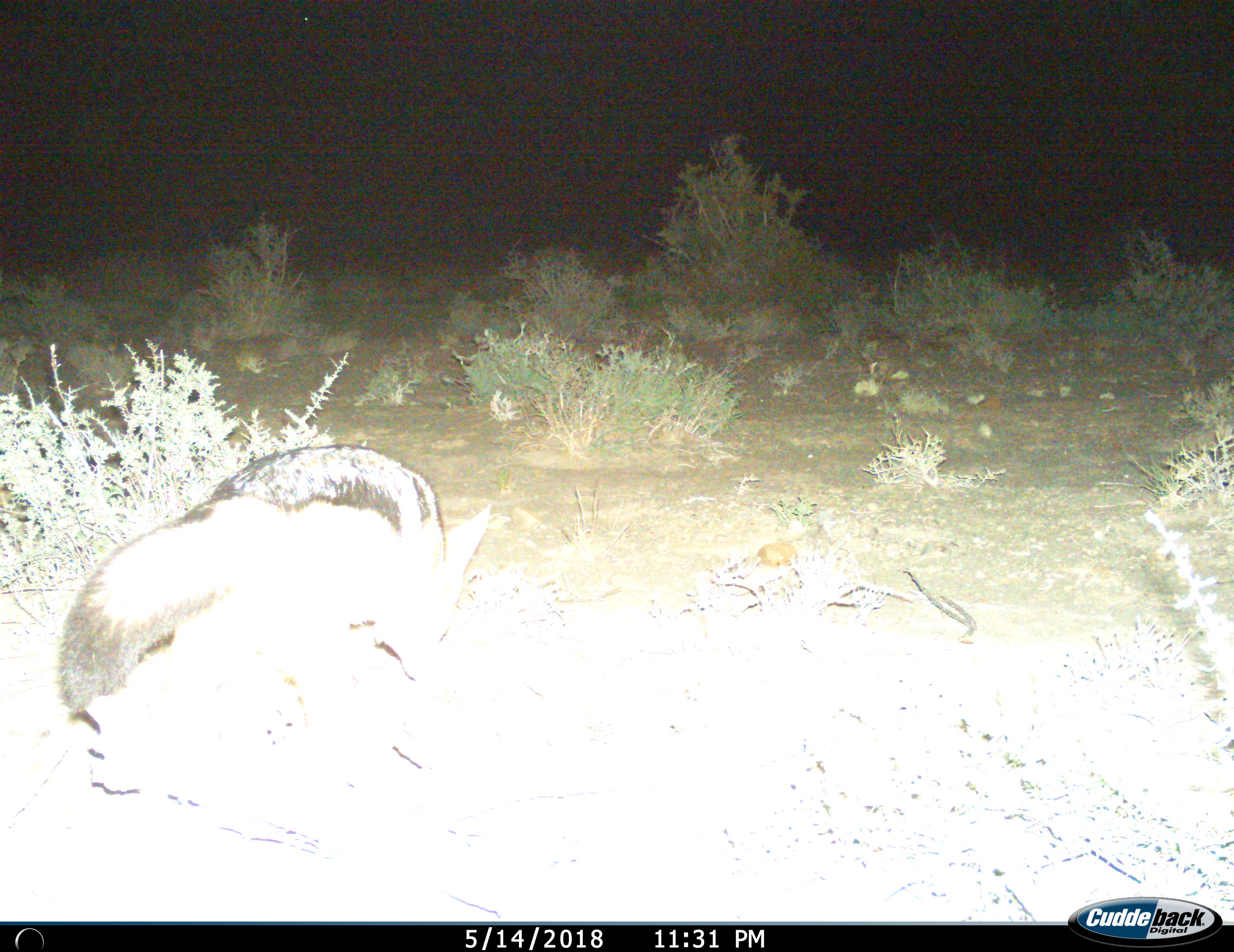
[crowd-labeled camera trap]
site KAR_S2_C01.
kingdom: Animalia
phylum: Chordata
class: Mammalia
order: Carnivora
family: Canidae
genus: Lupulella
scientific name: Lupulella mesomelas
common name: black-backed jackal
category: jackalblackbacked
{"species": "jackalblackbacked (black-backed jackal) (Lupulella mesomelas)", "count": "1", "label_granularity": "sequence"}